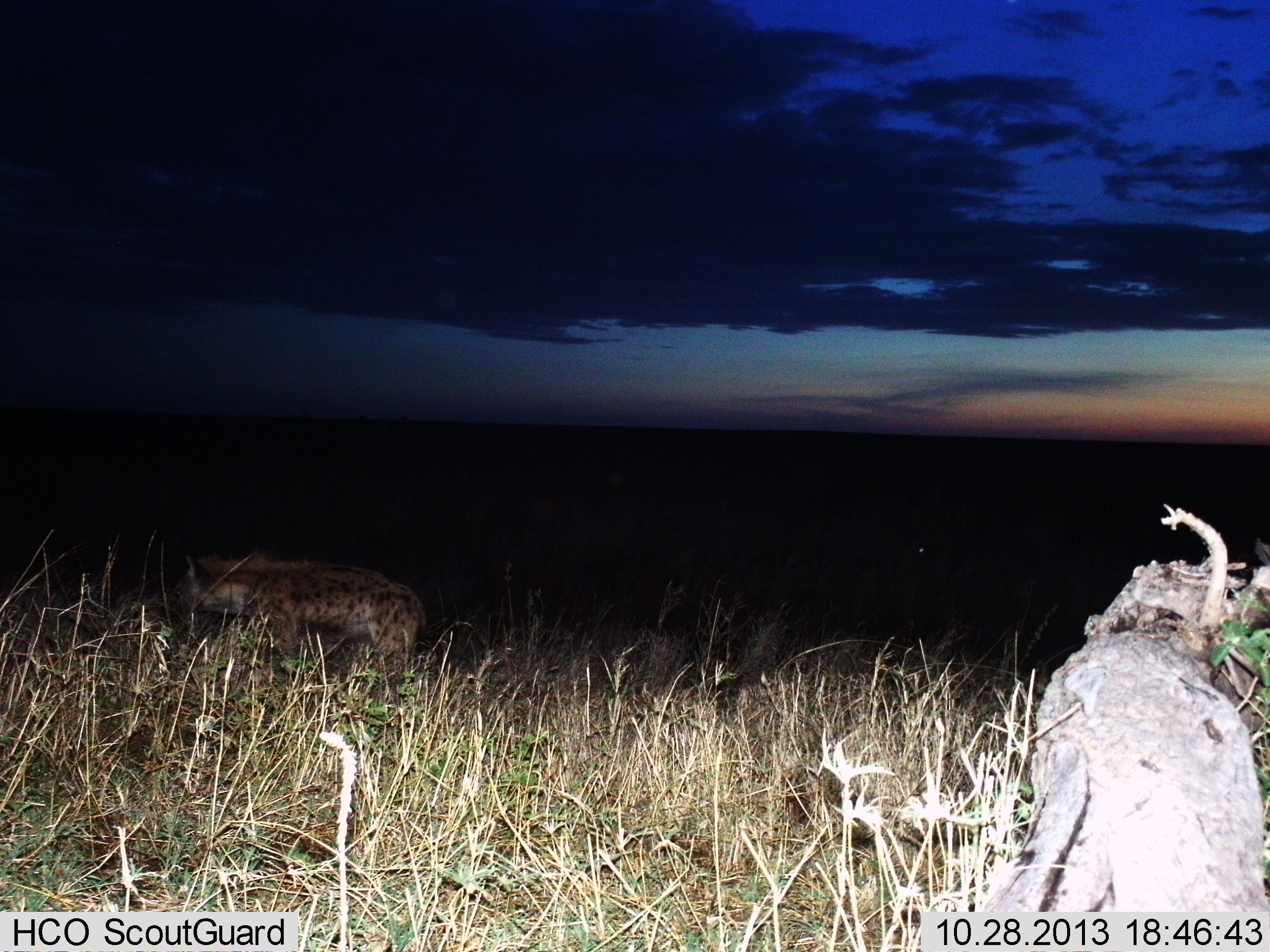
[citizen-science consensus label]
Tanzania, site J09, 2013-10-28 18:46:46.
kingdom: Animalia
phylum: Chordata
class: Mammalia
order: Carnivora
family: Hyaenidae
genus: Crocuta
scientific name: Crocuta crocuta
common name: spotted hyena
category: hyenaspotted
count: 1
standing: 57%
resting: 0%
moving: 48%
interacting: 0%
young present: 0%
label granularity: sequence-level